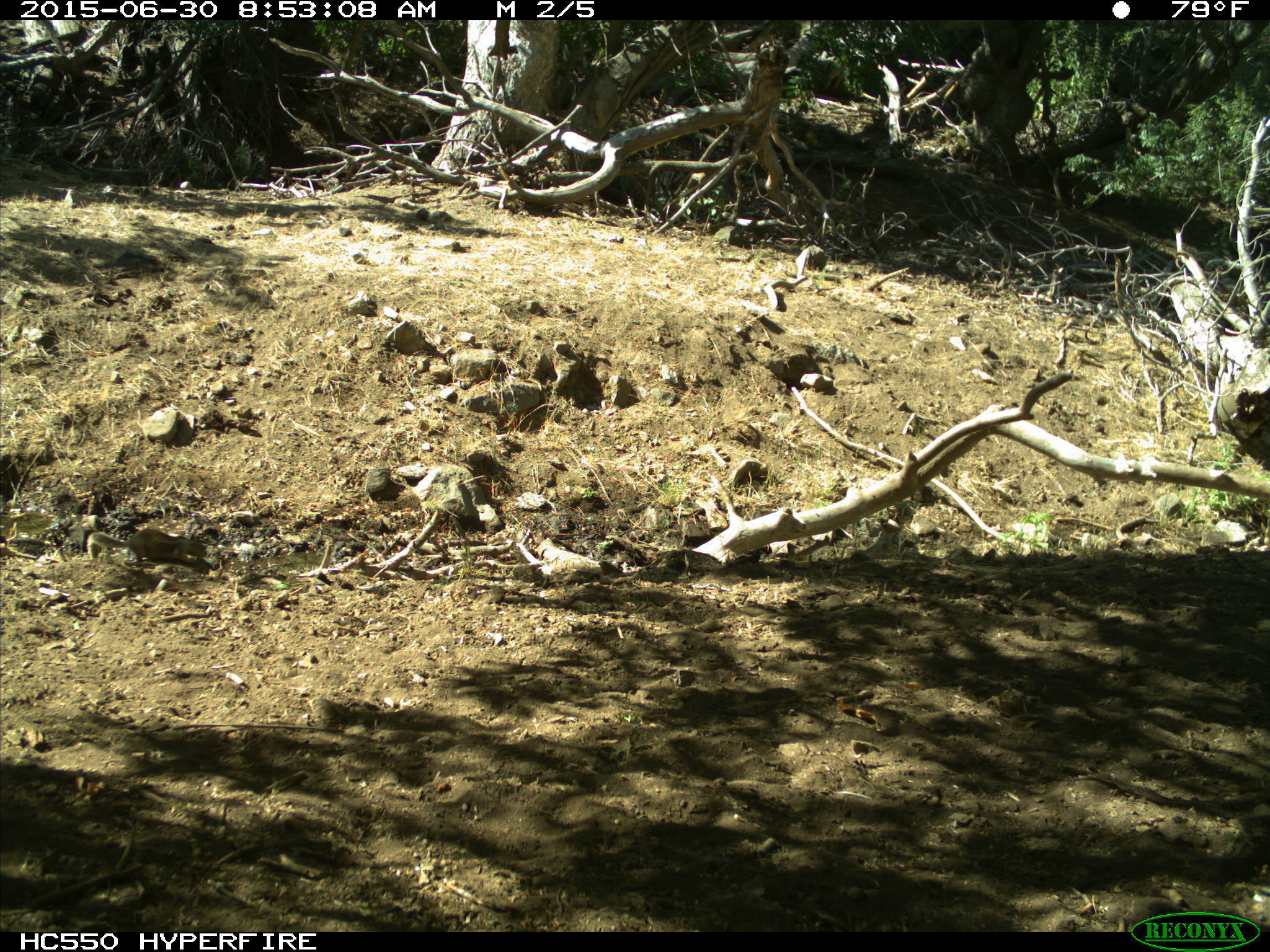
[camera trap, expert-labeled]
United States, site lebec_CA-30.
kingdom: Animalia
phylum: Chordata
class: Mammalia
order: Rodentia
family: Sciuridae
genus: Otospermophilus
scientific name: Otospermophilus beecheyi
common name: california ground squirrel